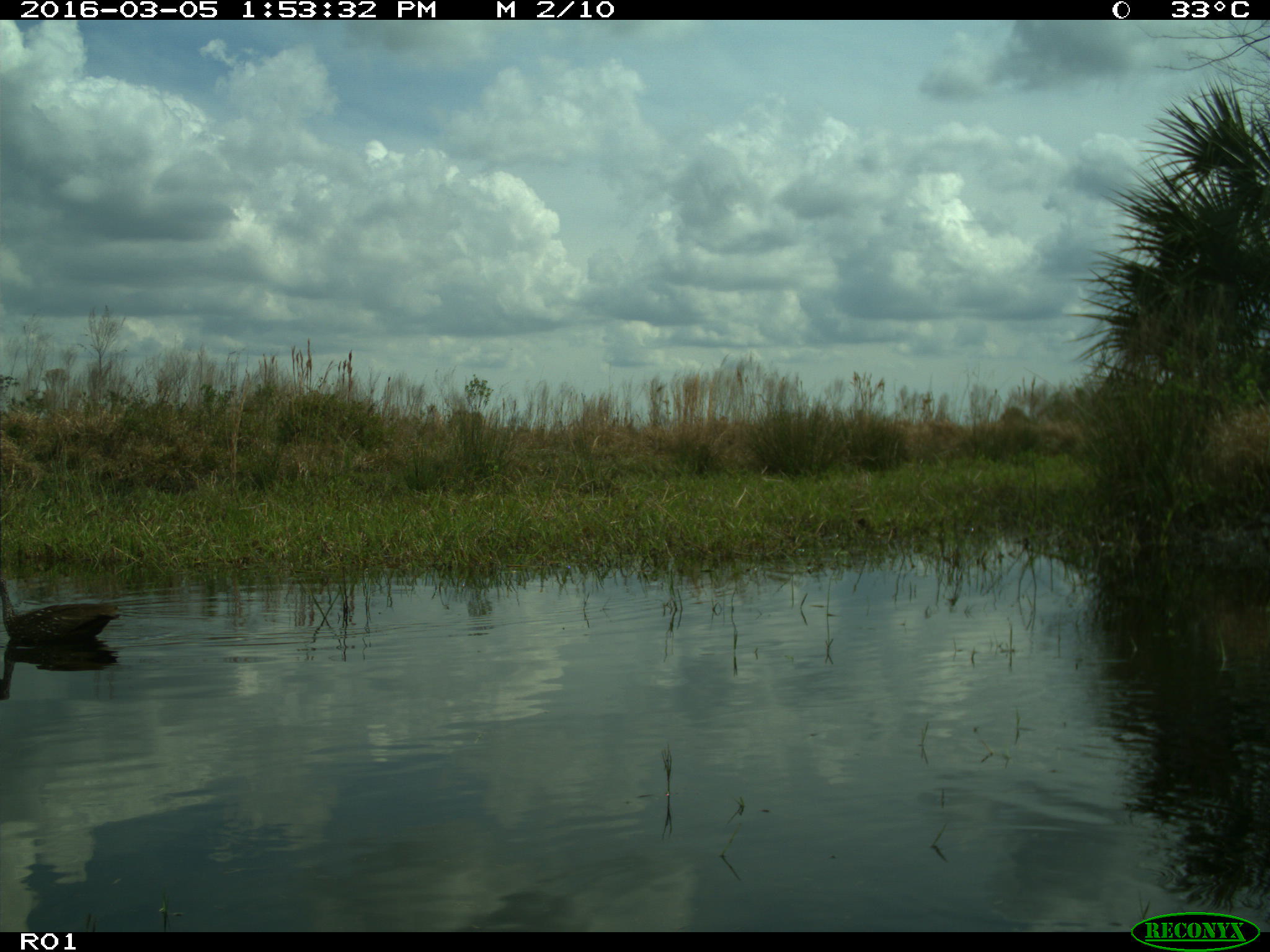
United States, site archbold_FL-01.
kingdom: Animalia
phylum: Chordata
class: Aves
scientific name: Aves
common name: birds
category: unidentified bird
Unidentified bird (birds) (Aves).